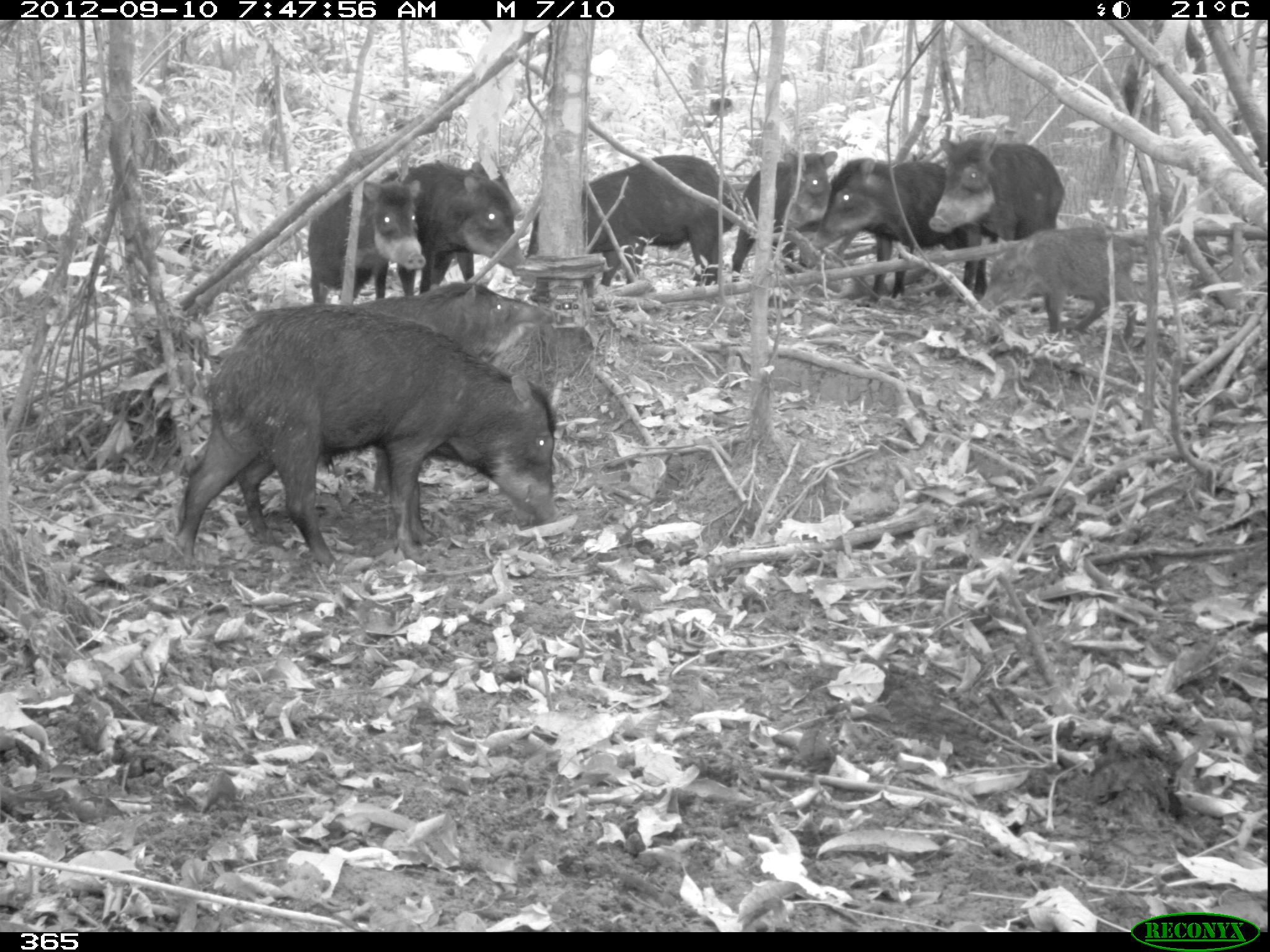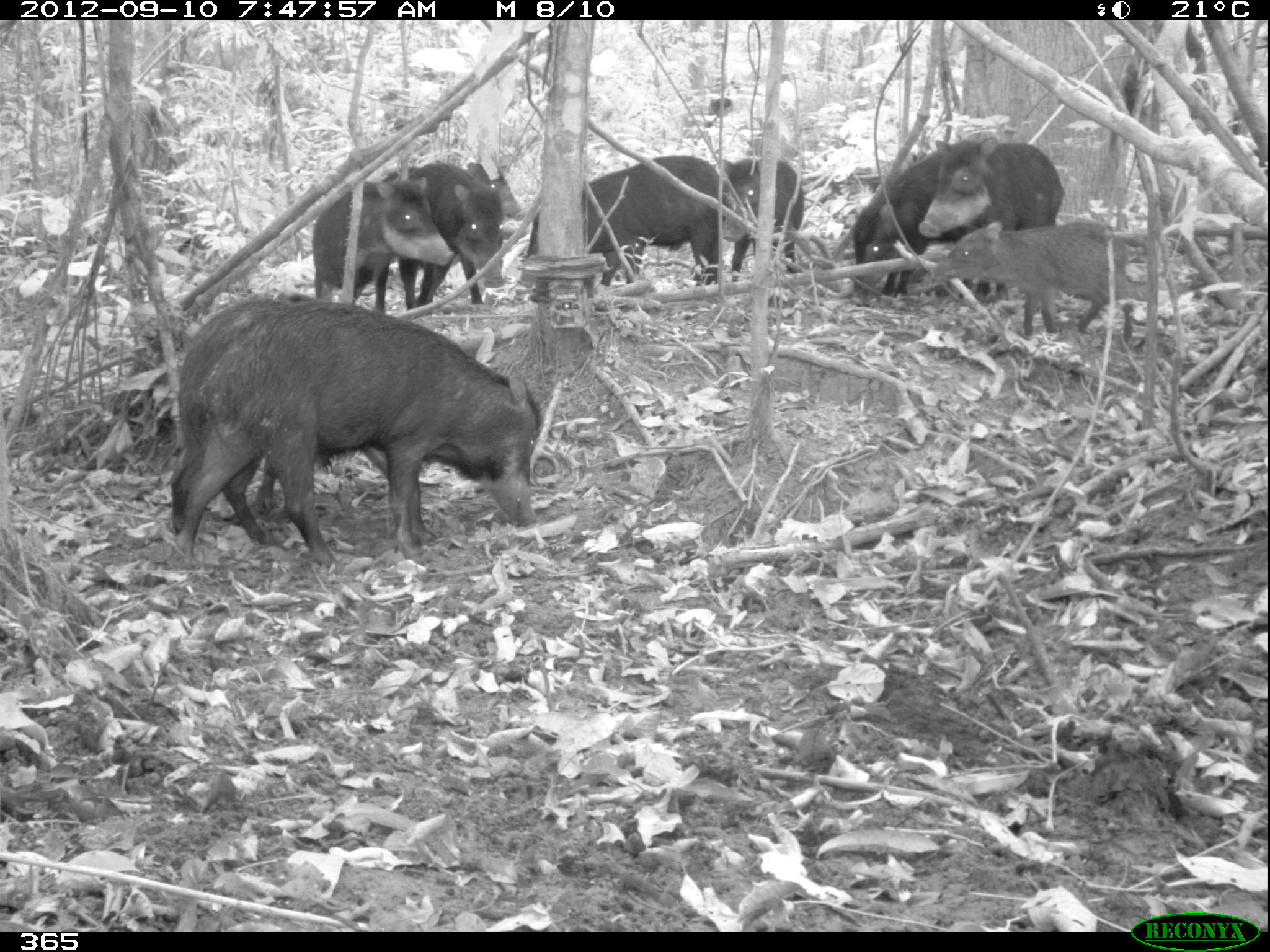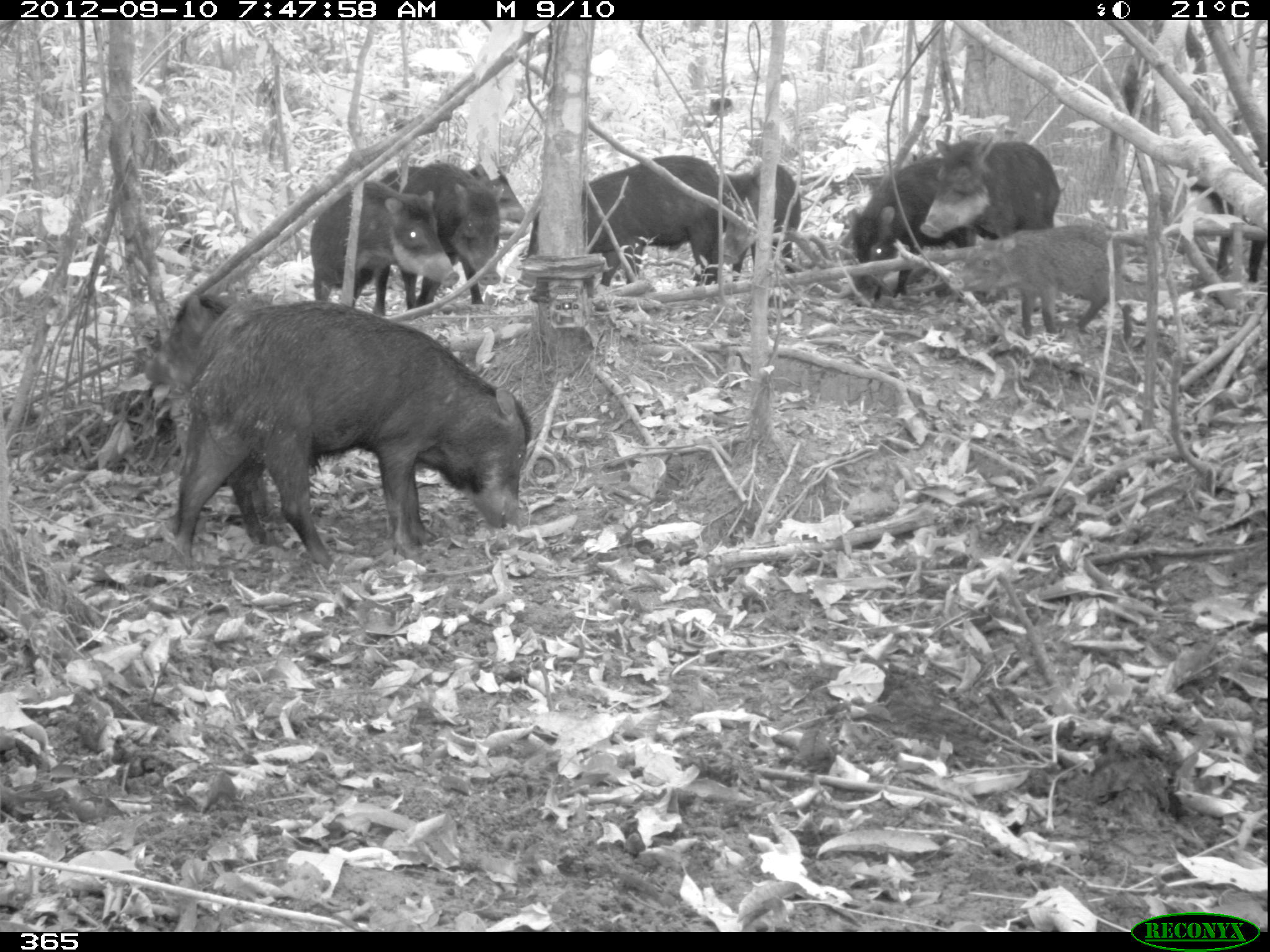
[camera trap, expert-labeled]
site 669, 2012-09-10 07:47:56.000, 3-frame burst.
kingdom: Animalia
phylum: Chordata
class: Mammalia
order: Artiodactyla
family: Tayassuidae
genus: Tayassu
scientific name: Tayassu pecari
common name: white-lipped peccary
Tayassu pecari (white-lipped peccary).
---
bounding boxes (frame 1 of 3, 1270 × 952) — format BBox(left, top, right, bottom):
tayassu pecari: BBox(177, 303, 561, 567); BBox(356, 282, 541, 494); BBox(517, 155, 733, 286); BBox(928, 132, 1065, 300); BBox(810, 156, 968, 300); BBox(382, 161, 525, 296); BBox(978, 228, 1137, 337); BBox(309, 182, 425, 304); BBox(731, 151, 838, 282); BBox(473, 159, 526, 221)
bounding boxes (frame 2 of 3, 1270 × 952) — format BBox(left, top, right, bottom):
tayassu pecari: BBox(181, 298, 543, 561); BBox(167, 294, 385, 543); BBox(517, 155, 717, 286); BBox(933, 220, 1132, 339); BBox(918, 137, 1063, 297); BBox(850, 141, 981, 306); BBox(312, 181, 454, 311); BBox(382, 164, 504, 307); BBox(721, 159, 804, 281); BBox(467, 162, 526, 222)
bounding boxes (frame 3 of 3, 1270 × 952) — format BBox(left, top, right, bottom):
tayassu pecari: BBox(171, 300, 530, 566); BBox(516, 154, 726, 284); BBox(167, 294, 269, 514); BBox(949, 228, 1131, 340); BBox(309, 181, 459, 314); BBox(846, 156, 968, 301); BBox(381, 161, 503, 303); BBox(920, 135, 1060, 242); BBox(1166, 149, 1266, 282); BBox(718, 162, 800, 280); BBox(469, 162, 531, 237)